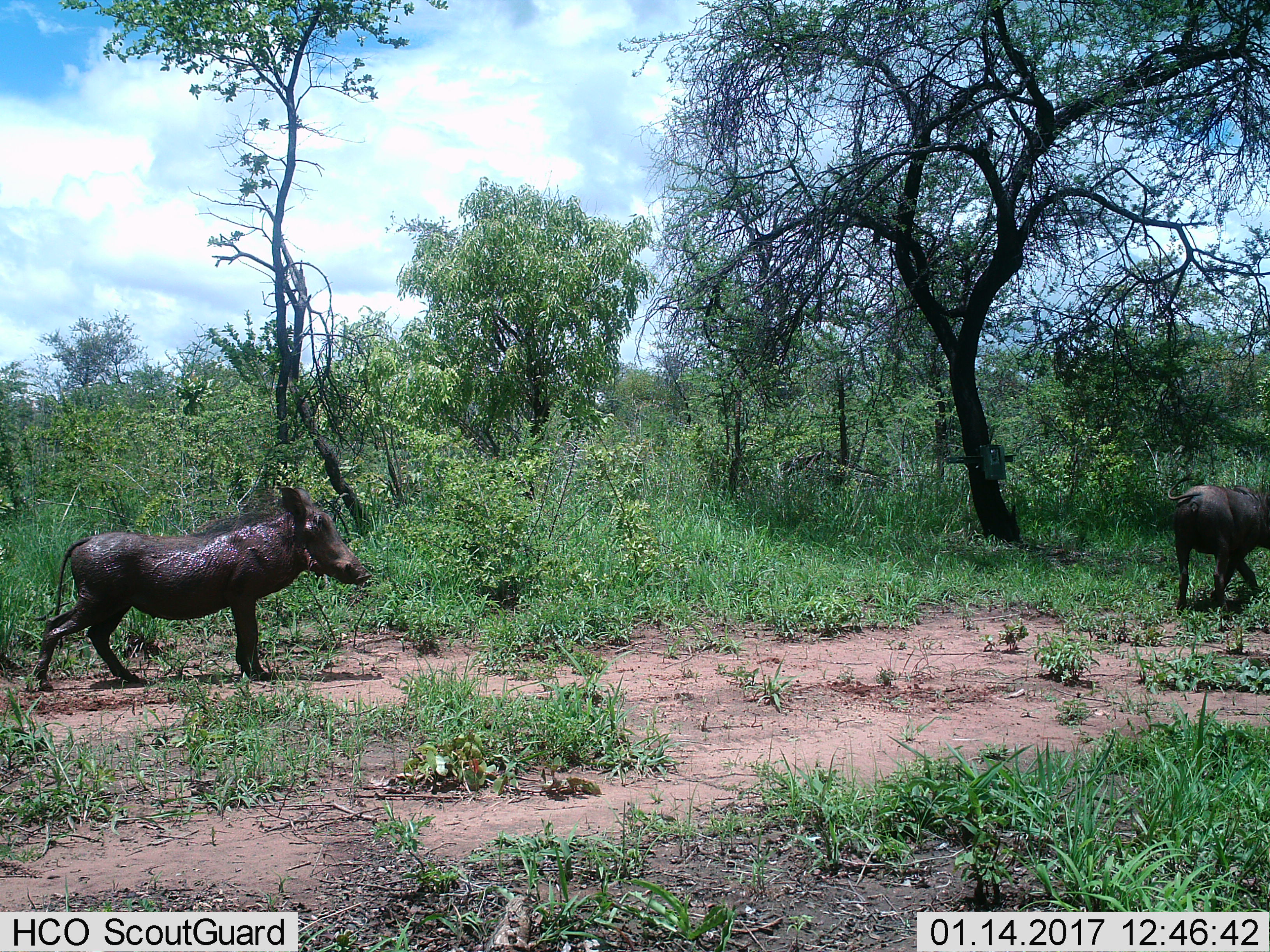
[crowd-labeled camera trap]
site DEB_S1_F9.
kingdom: Animalia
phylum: Chordata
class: Mammalia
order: Artiodactyla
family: Suidae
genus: Phacochoerus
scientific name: Phacochoerus africanus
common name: warthog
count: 2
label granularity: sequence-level